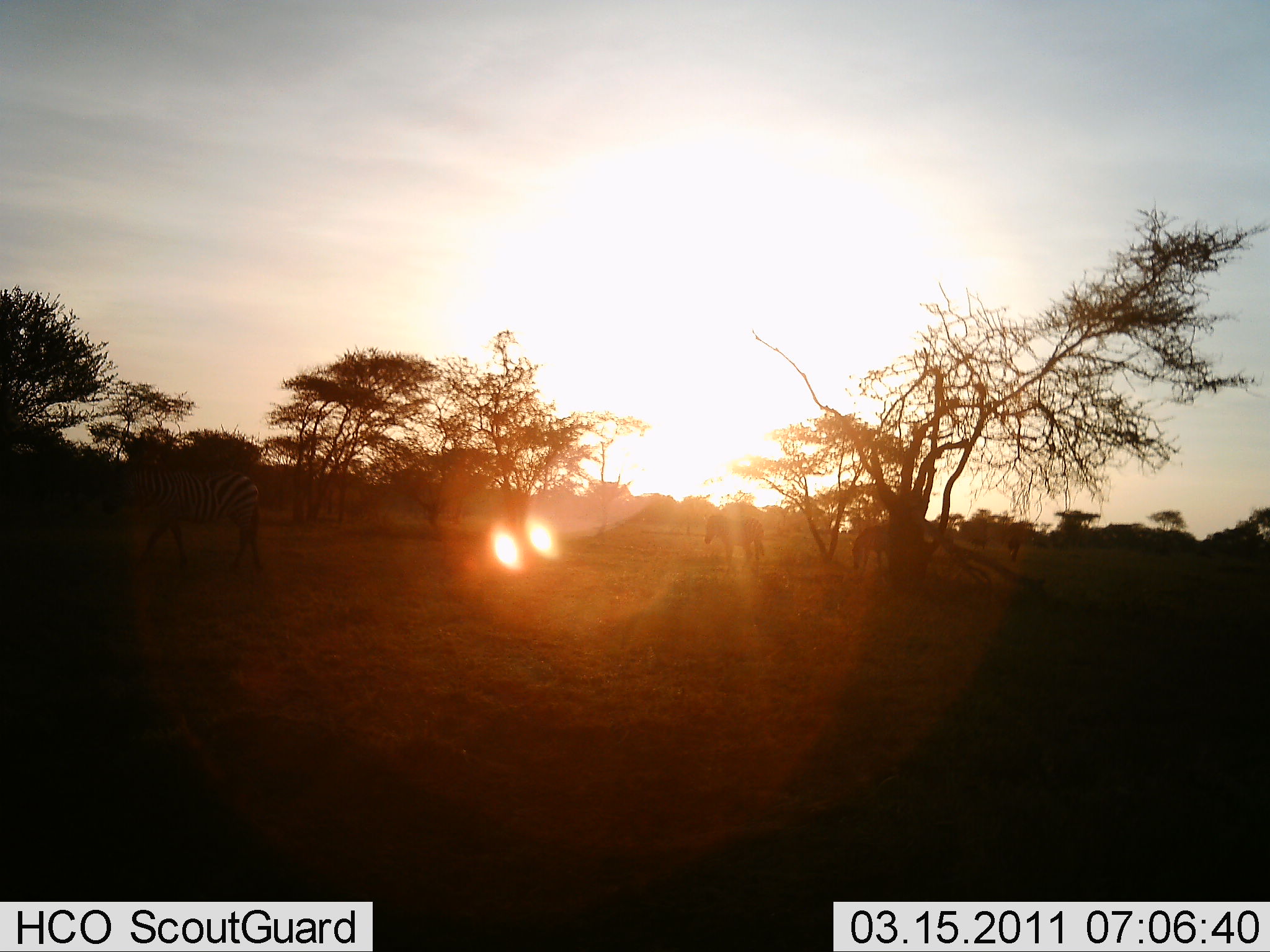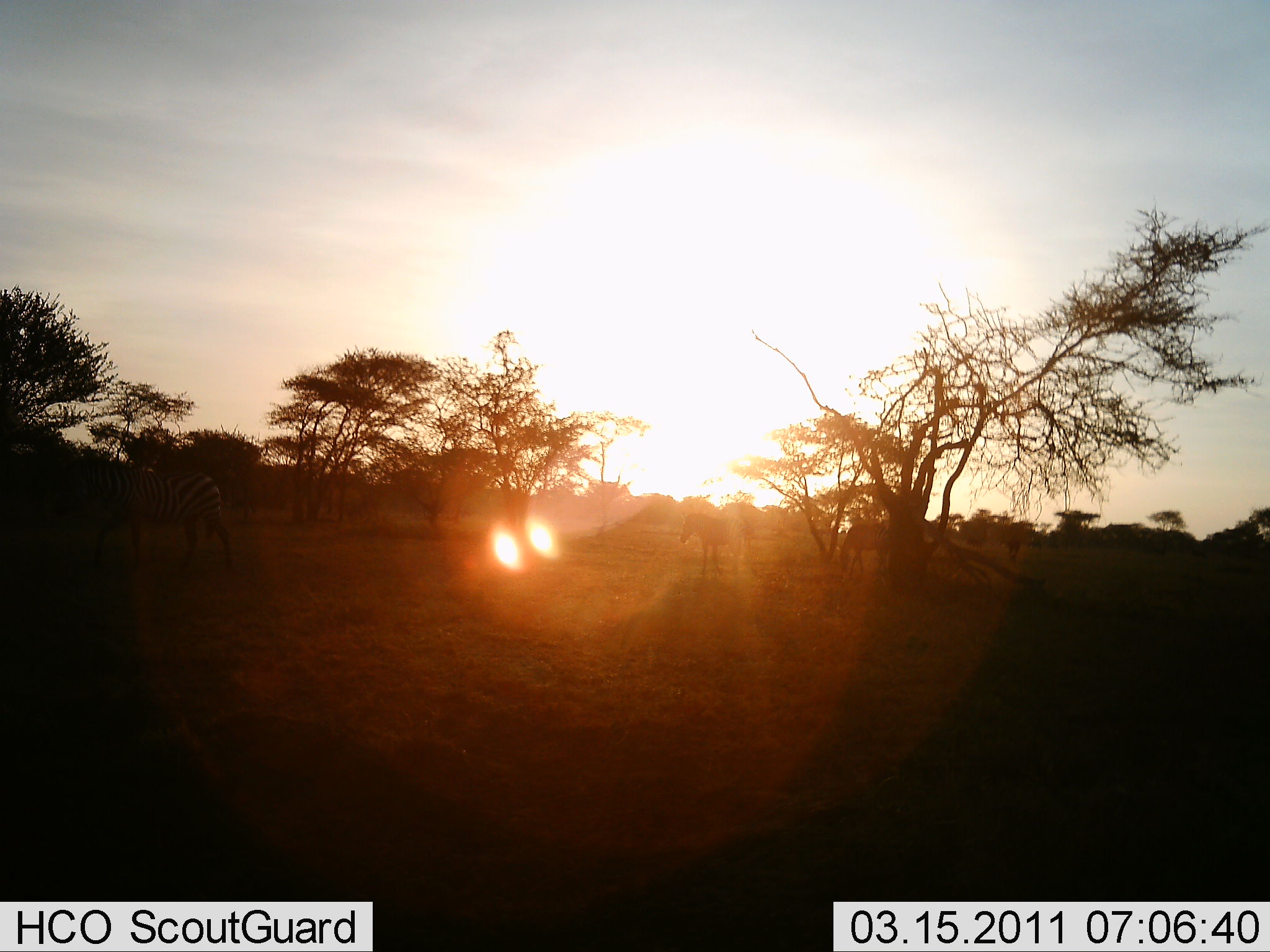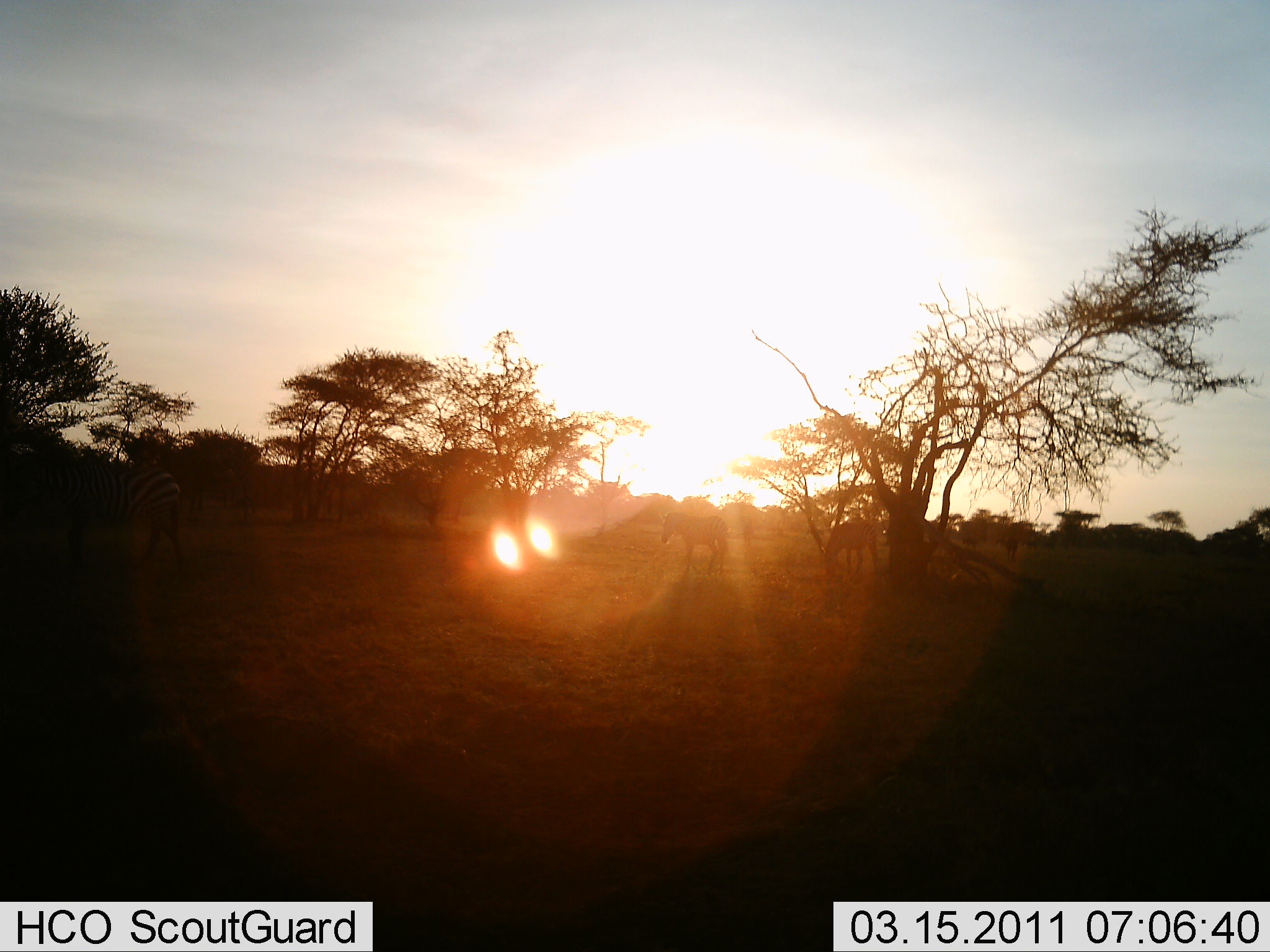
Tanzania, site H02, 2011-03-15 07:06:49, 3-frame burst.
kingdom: Animalia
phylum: Chordata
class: Mammalia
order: Perissodactyla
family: Equidae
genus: Equus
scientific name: Equus quagga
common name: plains zebra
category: zebra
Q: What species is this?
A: Zebra (plains zebra) (Equus quagga).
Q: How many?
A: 4.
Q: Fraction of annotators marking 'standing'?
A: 20%.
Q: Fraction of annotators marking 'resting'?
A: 0%.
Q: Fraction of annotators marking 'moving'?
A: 90%.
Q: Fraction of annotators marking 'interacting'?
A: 0%.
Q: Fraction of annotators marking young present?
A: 0%.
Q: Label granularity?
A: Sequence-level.